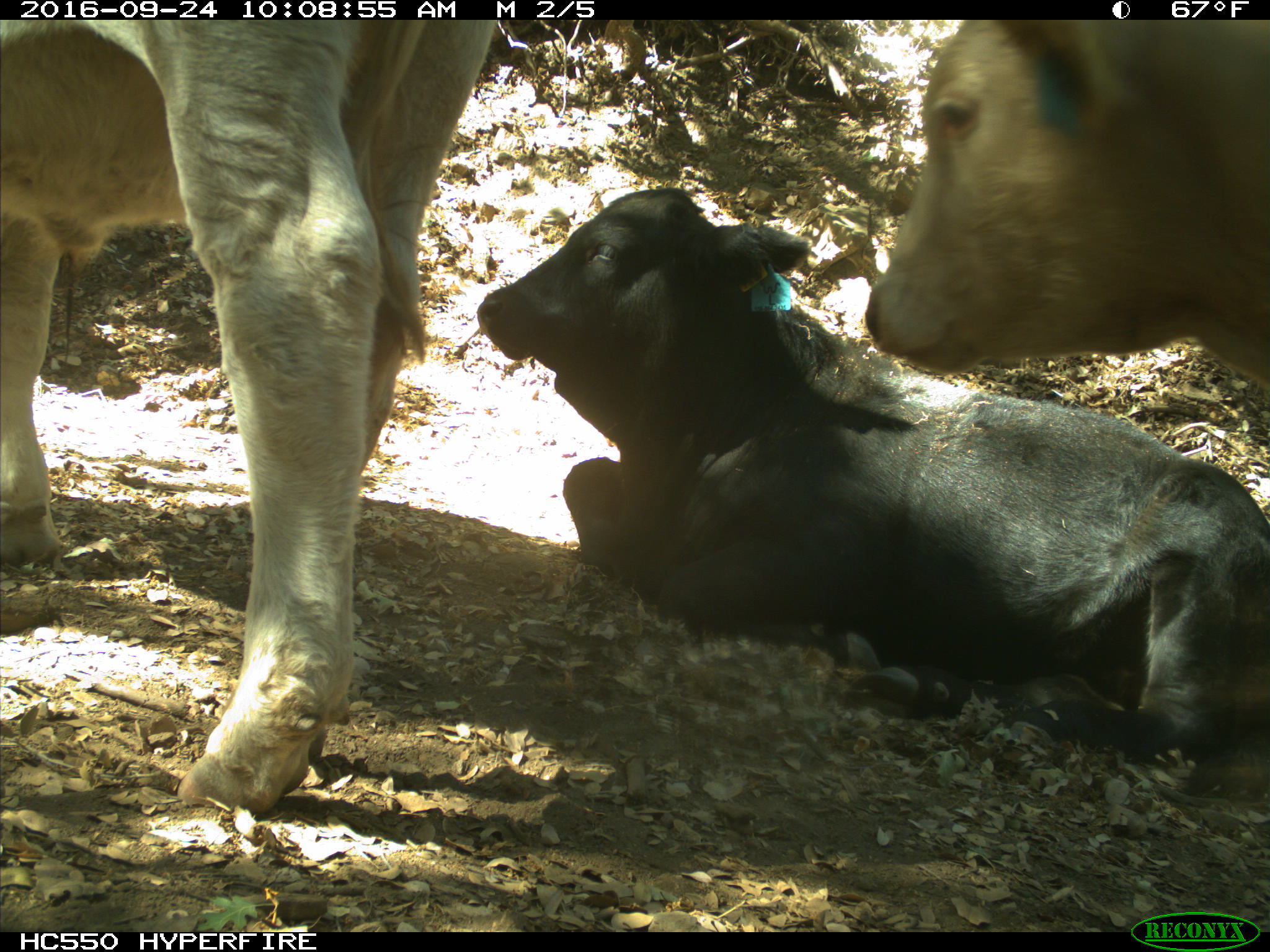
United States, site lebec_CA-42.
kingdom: Animalia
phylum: Chordata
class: Mammalia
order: Artiodactyla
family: Bovidae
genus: Bos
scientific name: Bos taurus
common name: domestic cow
Bos taurus (domestic cow).